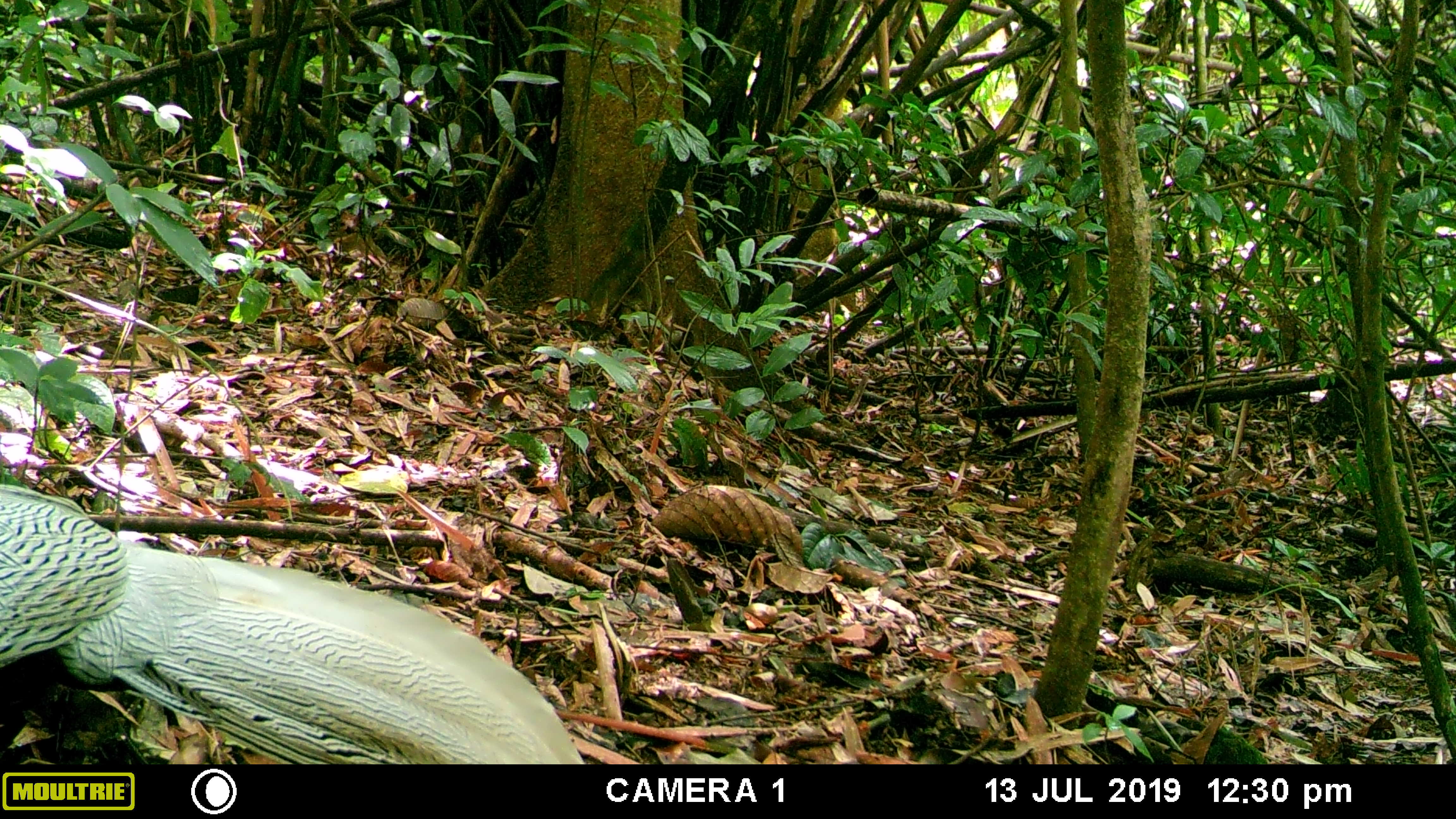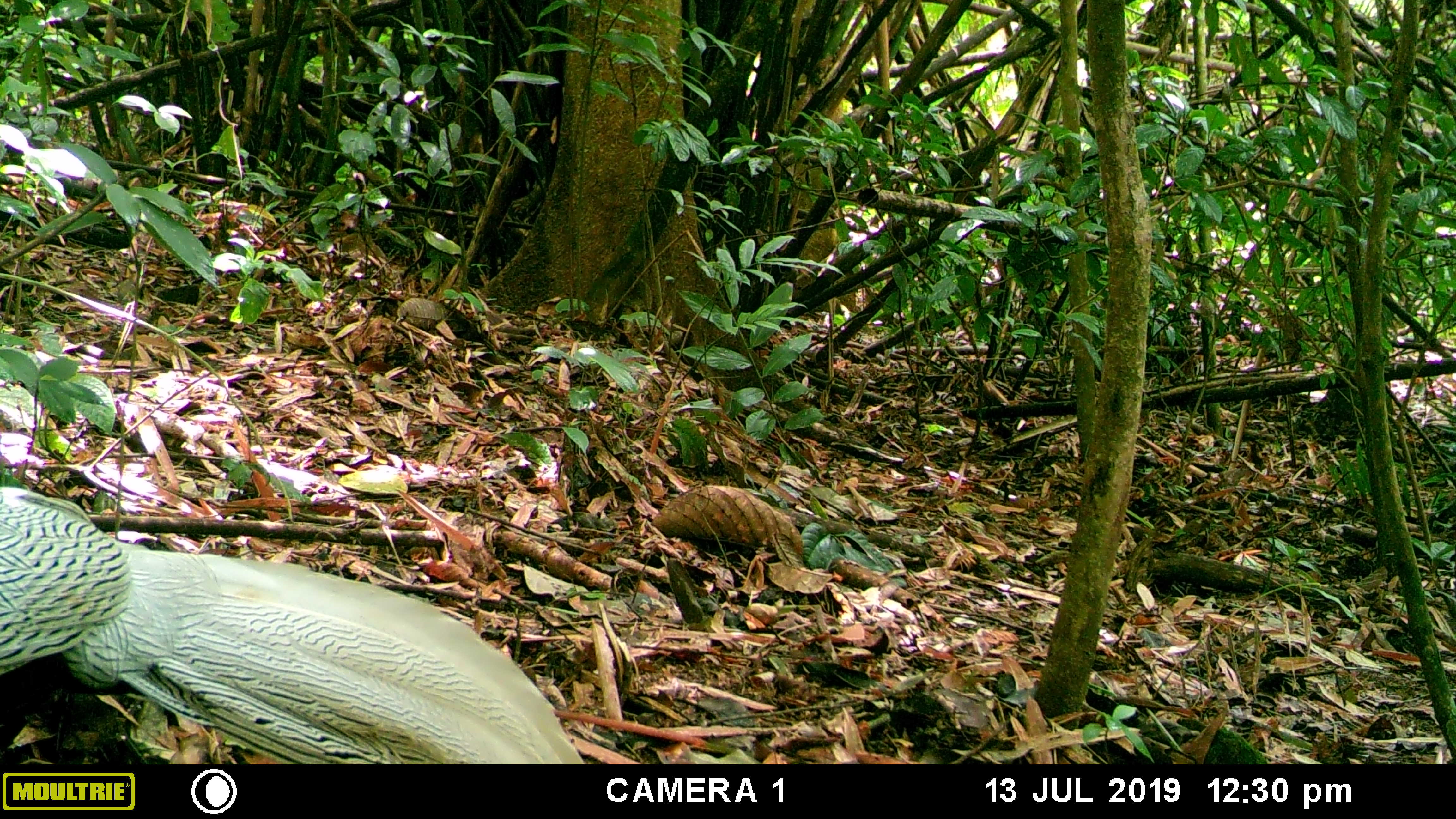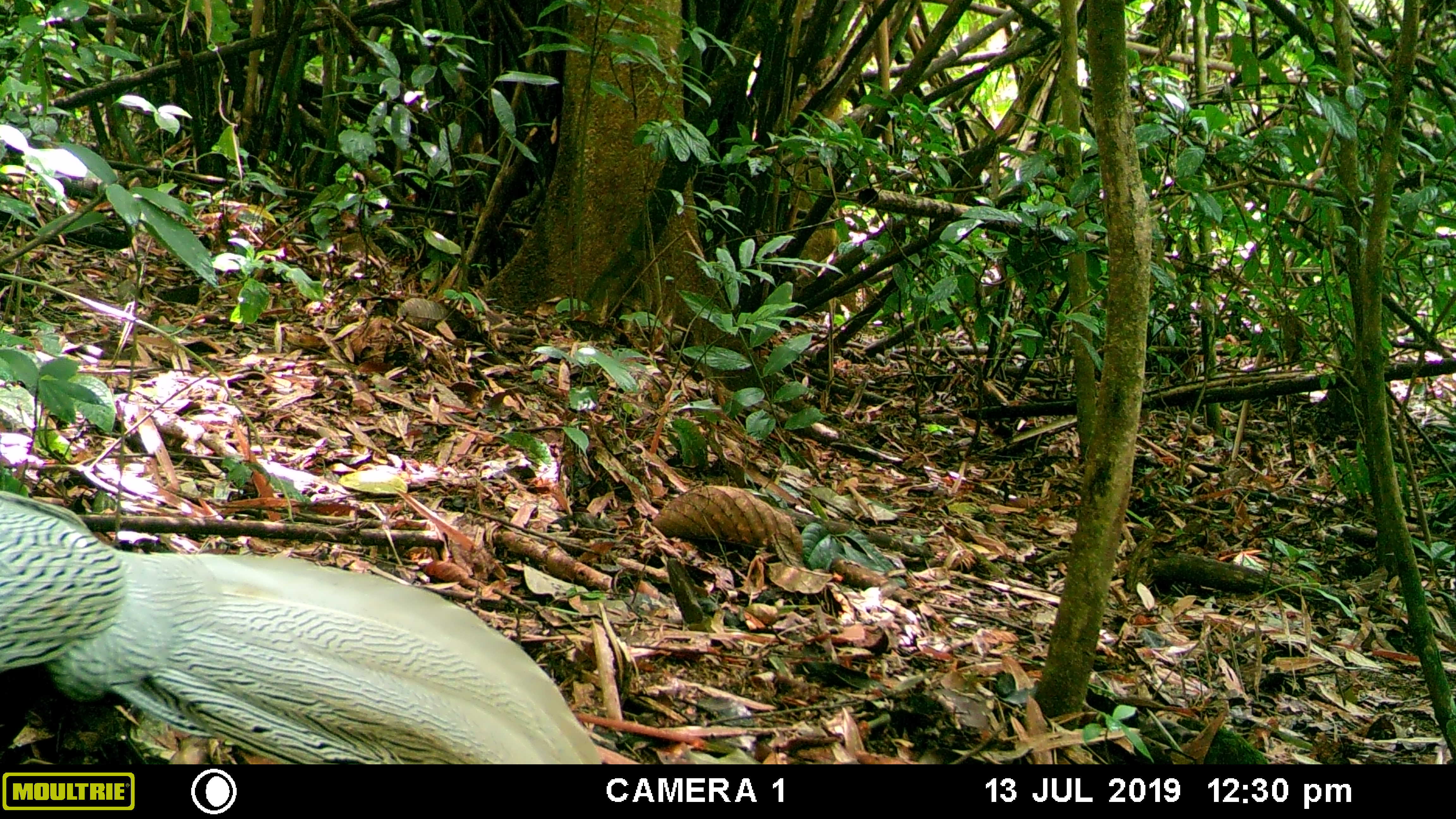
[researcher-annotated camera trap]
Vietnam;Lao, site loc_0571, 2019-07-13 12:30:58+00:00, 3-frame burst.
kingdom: Animalia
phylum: Chordata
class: Aves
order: Galliformes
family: Phasianidae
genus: Lophura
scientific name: Lophura nycthemera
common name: silver pheasant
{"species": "silver pheasant (Lophura nycthemera)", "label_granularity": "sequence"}